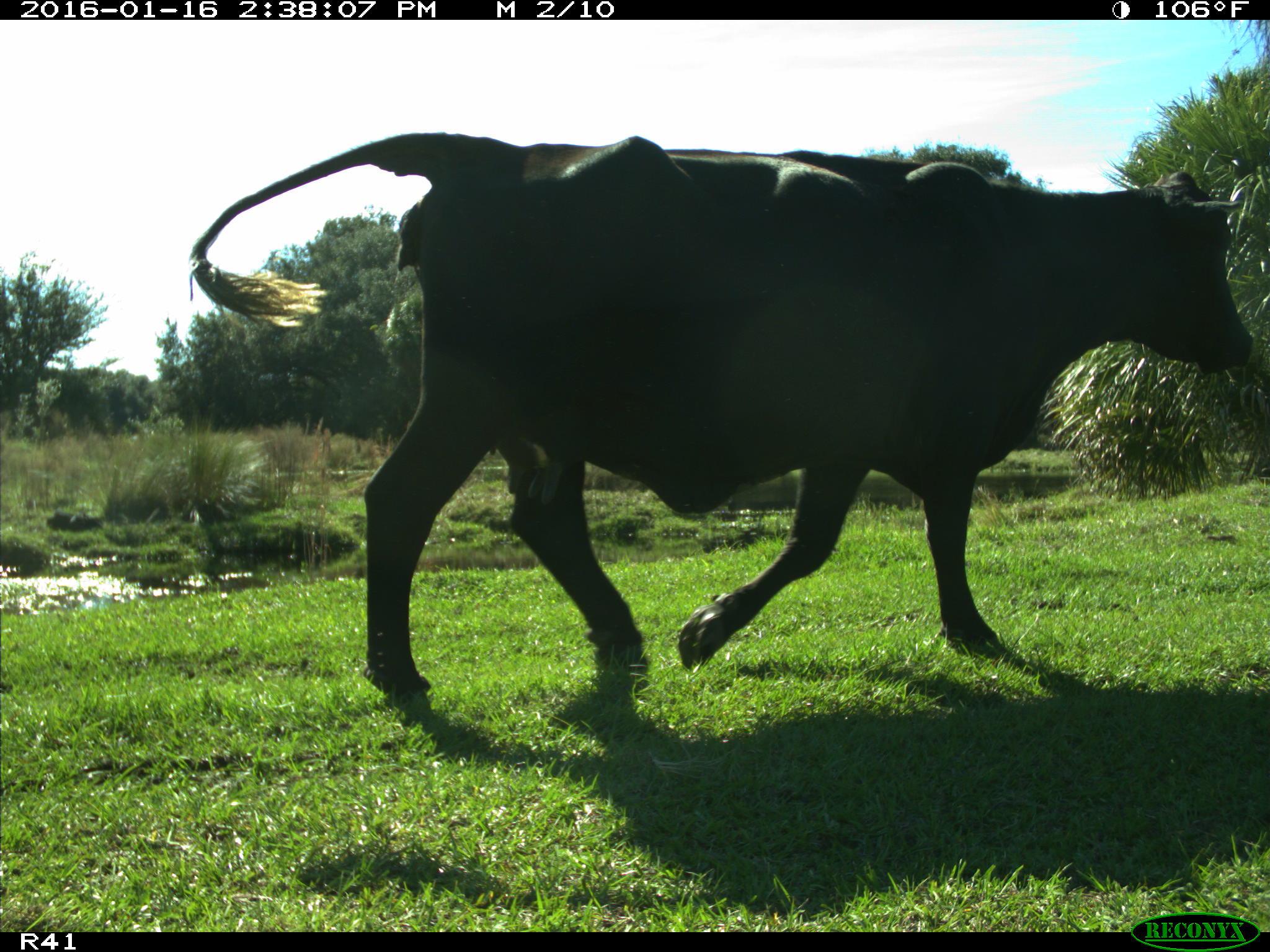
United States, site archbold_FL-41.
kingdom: Animalia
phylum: Chordata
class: Mammalia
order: Artiodactyla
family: Bovidae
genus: Bos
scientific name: Bos taurus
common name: domestic cow